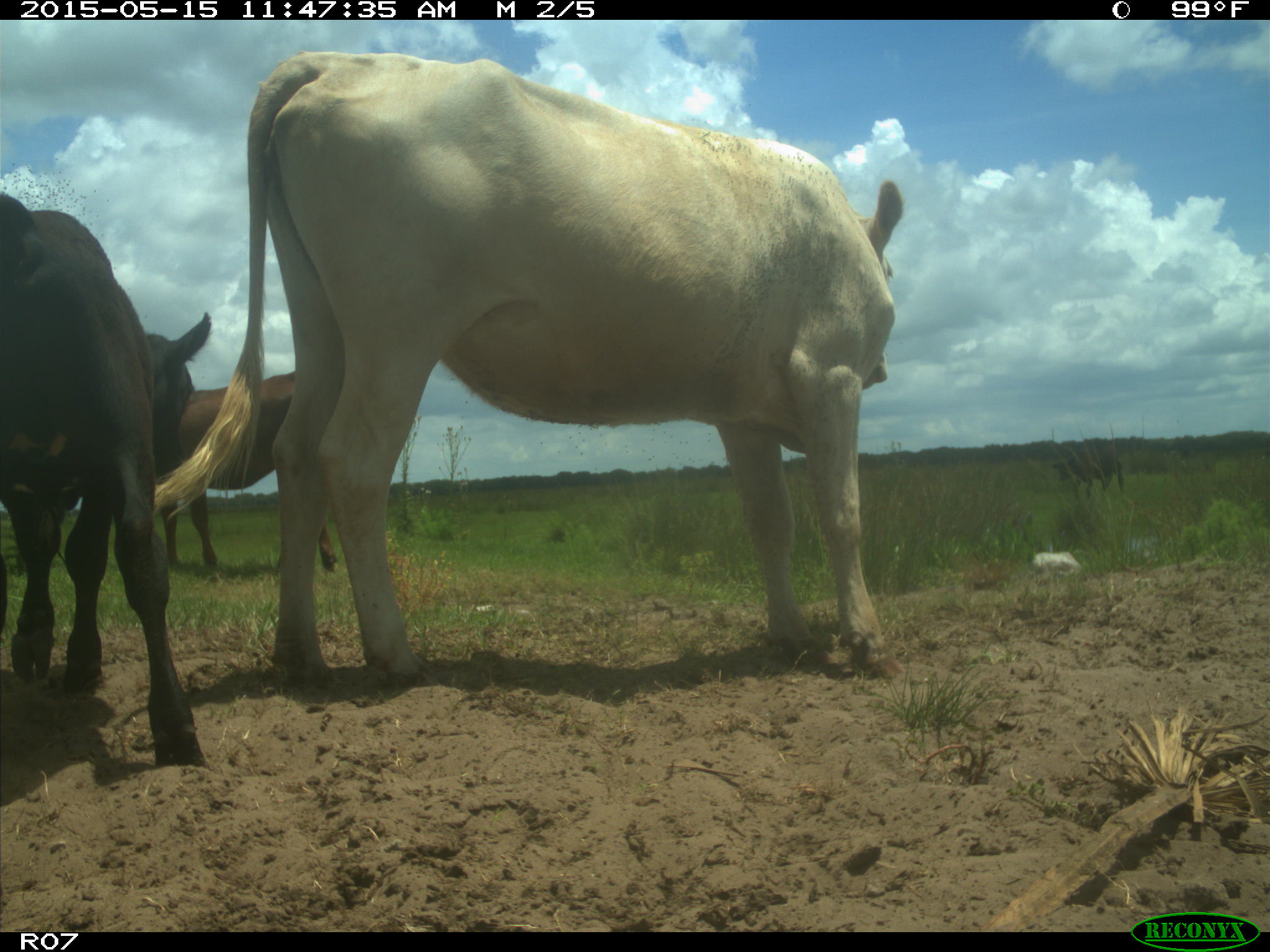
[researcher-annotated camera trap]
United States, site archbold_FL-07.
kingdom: Animalia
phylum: Chordata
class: Mammalia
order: Artiodactyla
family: Bovidae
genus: Bos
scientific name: Bos taurus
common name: domestic cow